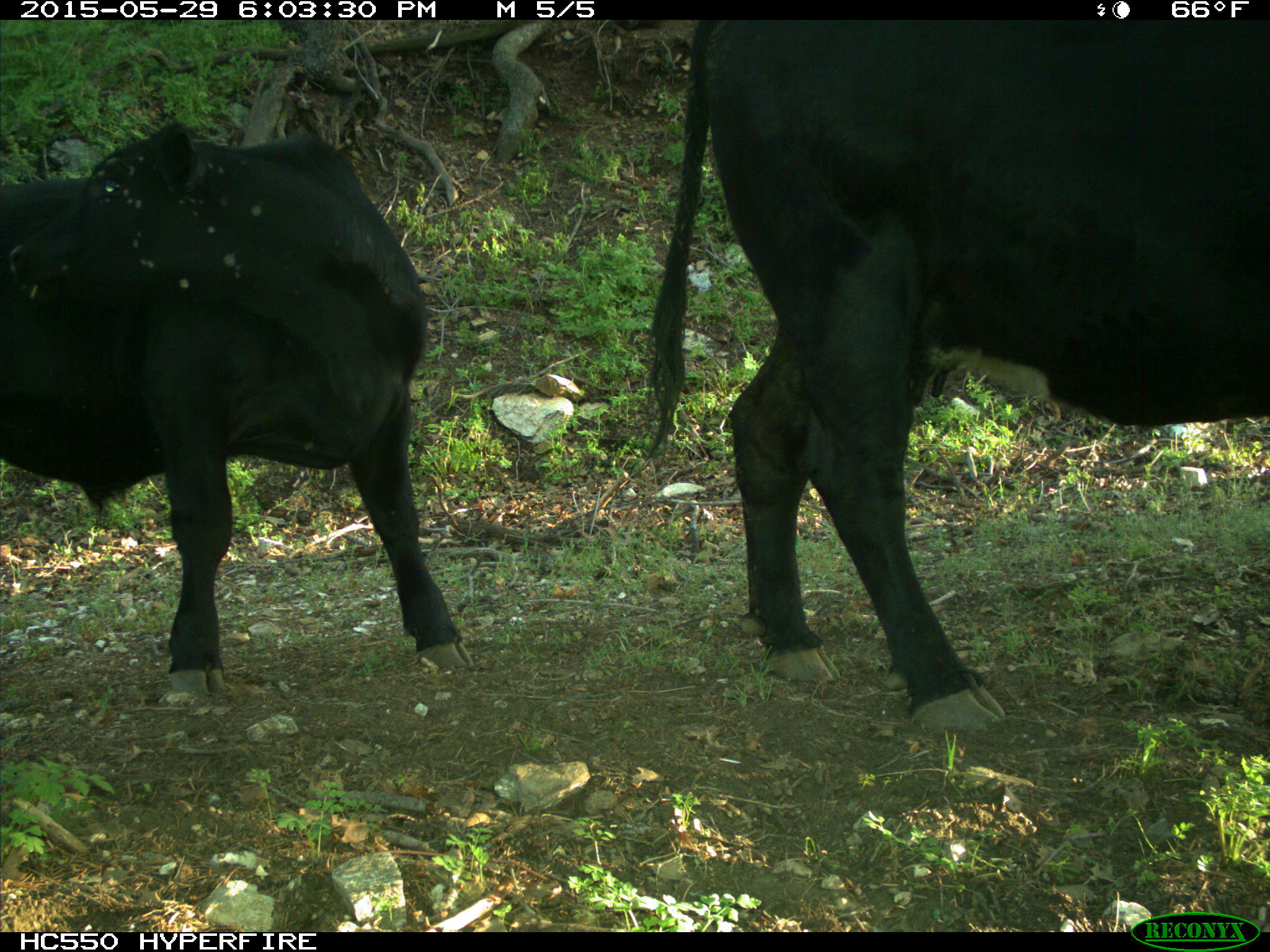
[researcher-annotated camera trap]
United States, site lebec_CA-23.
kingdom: Animalia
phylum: Chordata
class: Mammalia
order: Artiodactyla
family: Bovidae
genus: Bos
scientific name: Bos taurus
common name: domestic cow